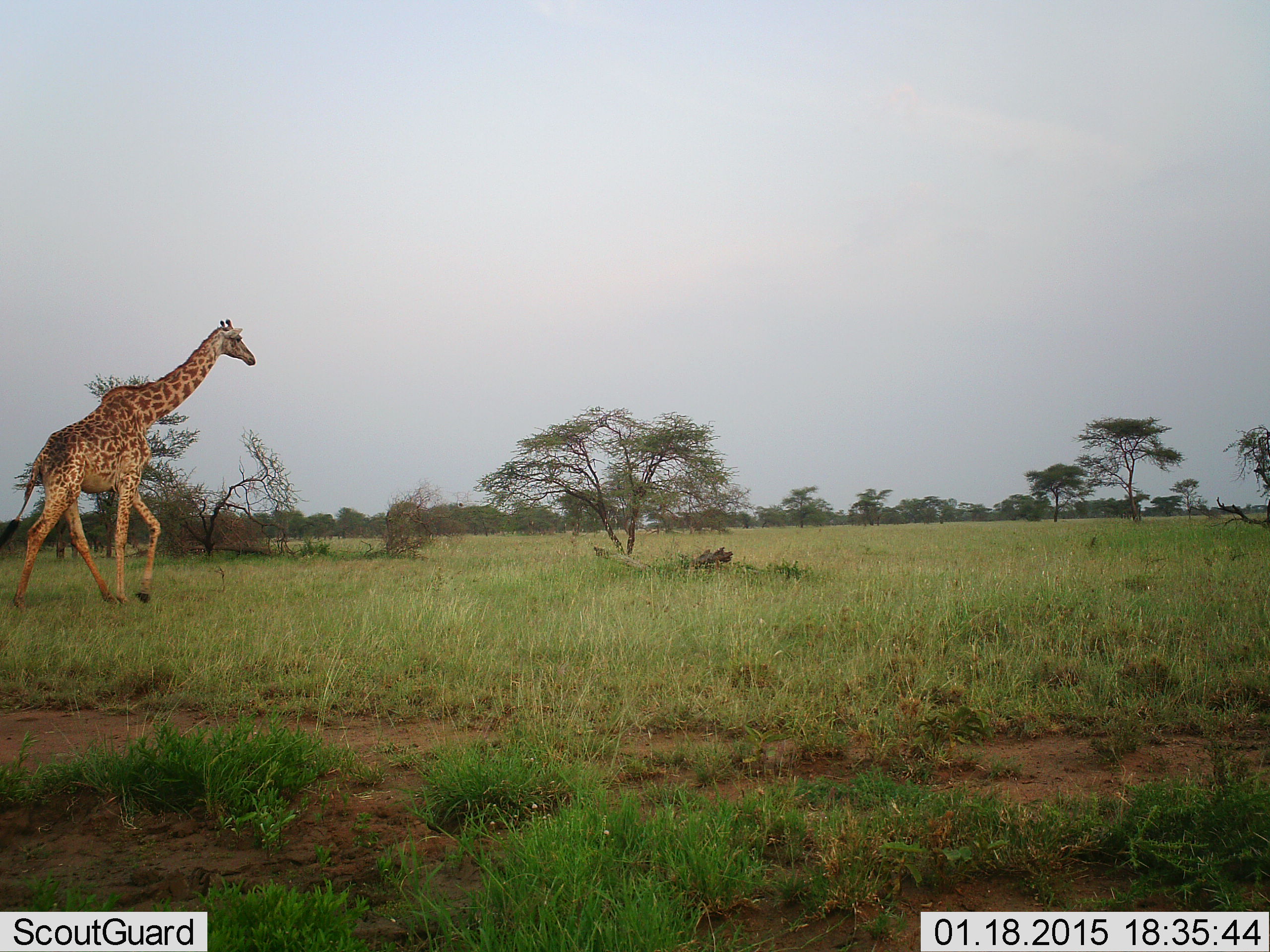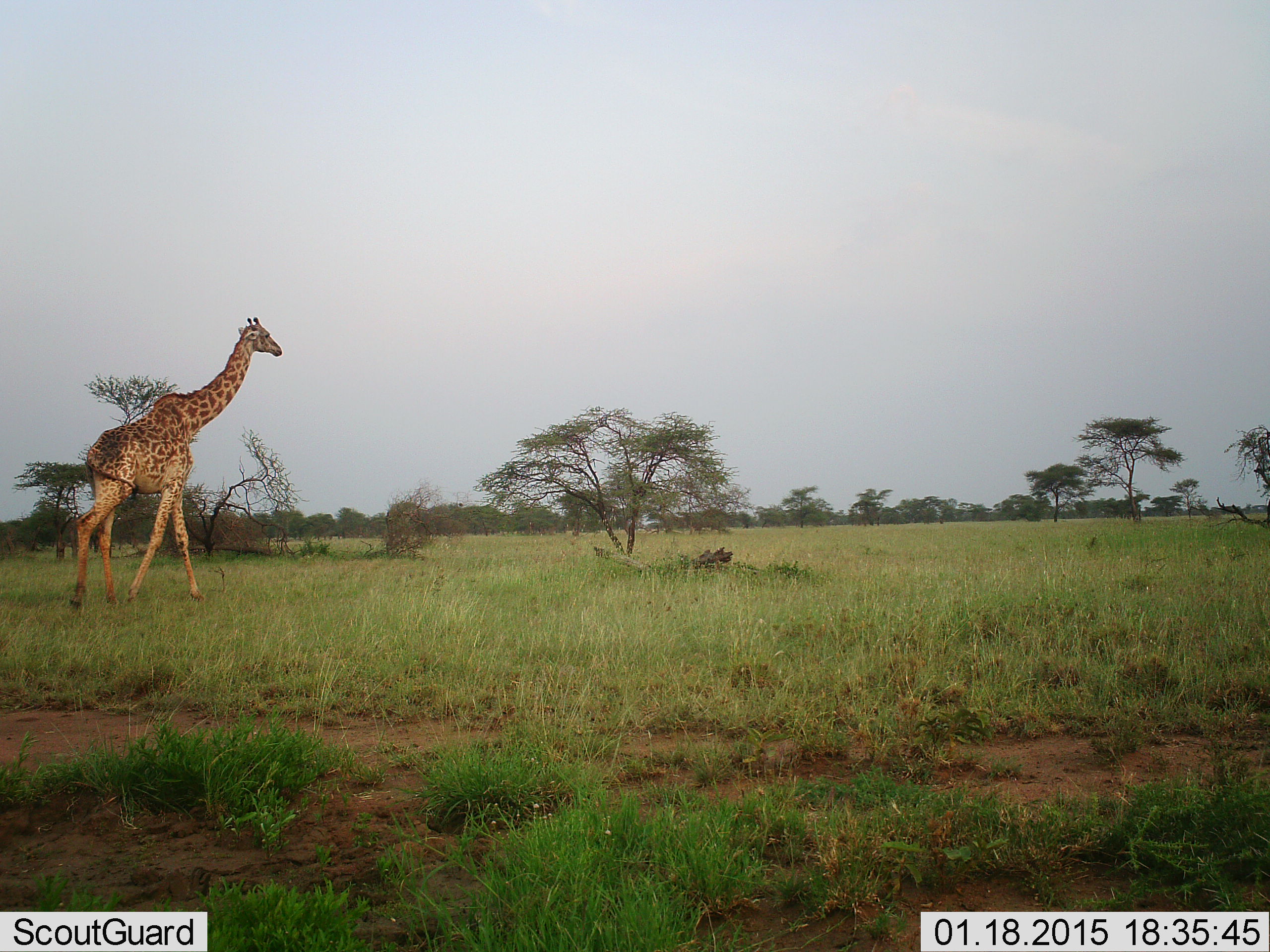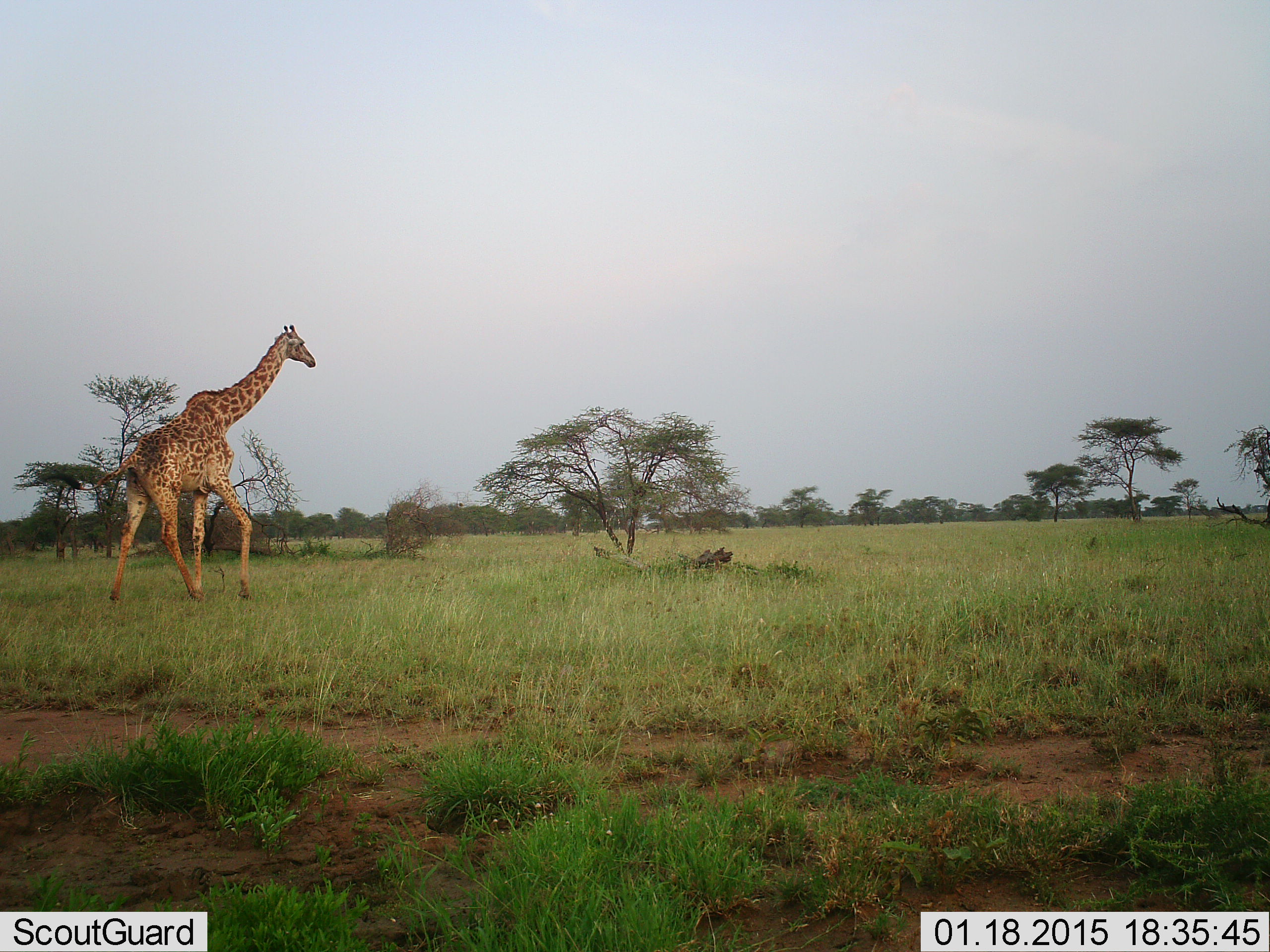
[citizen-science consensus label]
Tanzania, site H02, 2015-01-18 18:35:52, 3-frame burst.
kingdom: Animalia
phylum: Chordata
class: Mammalia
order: Artiodactyla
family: Giraffidae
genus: Giraffa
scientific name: Giraffa camelopardalis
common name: giraffe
Giraffe (Giraffa camelopardalis), count 1. Behavior (volunteer vote fractions): standing 0%, resting 0%, moving 100%, interacting 0%. Young present (vote fraction): 0%. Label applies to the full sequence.